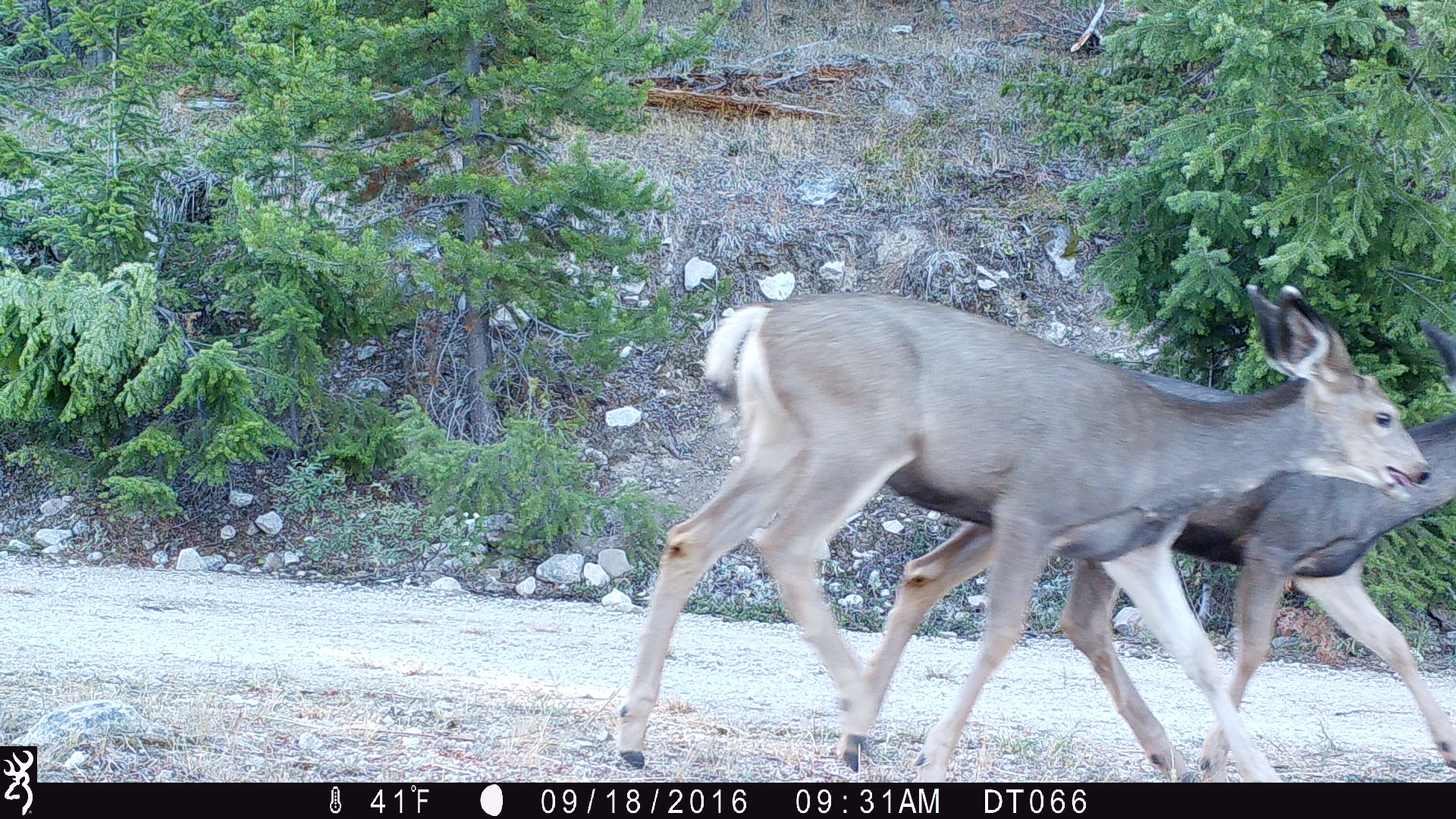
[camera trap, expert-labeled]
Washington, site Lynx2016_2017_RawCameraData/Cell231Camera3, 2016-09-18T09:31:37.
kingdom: Animalia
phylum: Chordata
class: Mammalia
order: Artiodactyla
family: Cervidae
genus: Odocoileus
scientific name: Odocoileus hemionus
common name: mule deer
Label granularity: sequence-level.